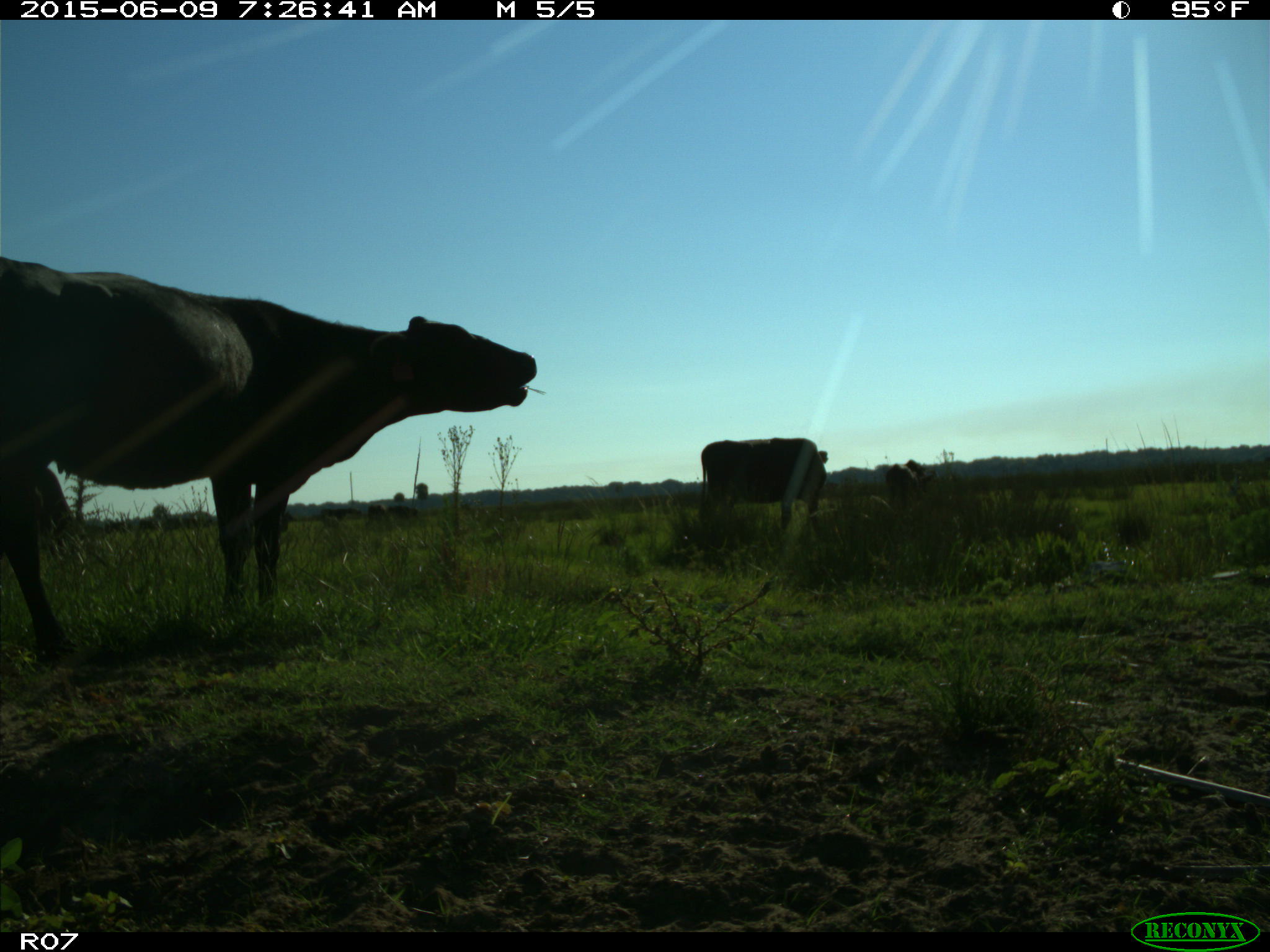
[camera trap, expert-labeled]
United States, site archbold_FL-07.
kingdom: Animalia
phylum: Chordata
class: Mammalia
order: Artiodactyla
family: Bovidae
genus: Bos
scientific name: Bos taurus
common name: domestic cow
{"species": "Bos taurus (domestic cow)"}